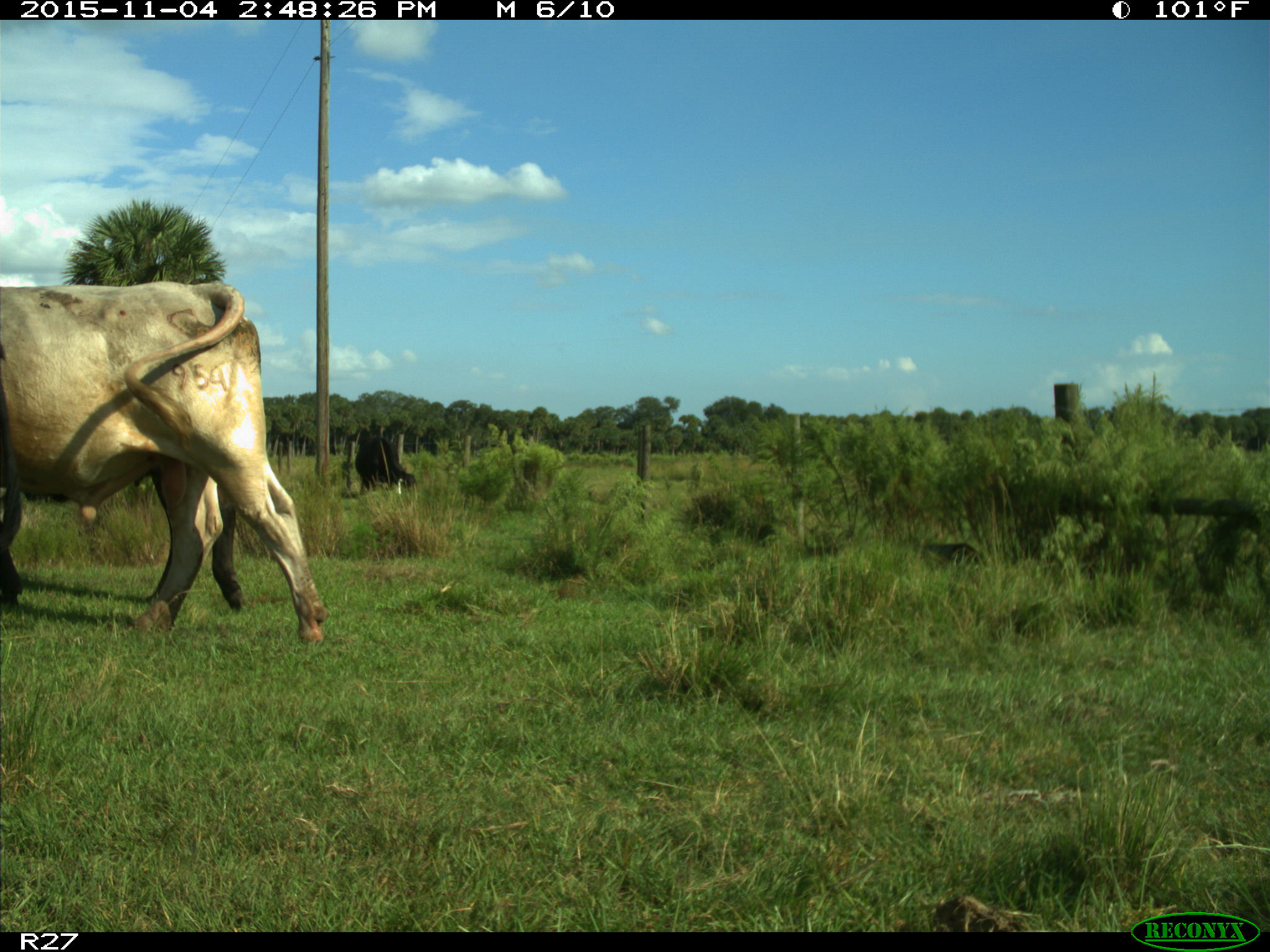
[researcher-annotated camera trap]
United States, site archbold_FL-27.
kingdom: Animalia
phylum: Chordata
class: Mammalia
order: Artiodactyla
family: Bovidae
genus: Bos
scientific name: Bos taurus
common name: domestic cow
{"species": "Bos taurus (domestic cow)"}